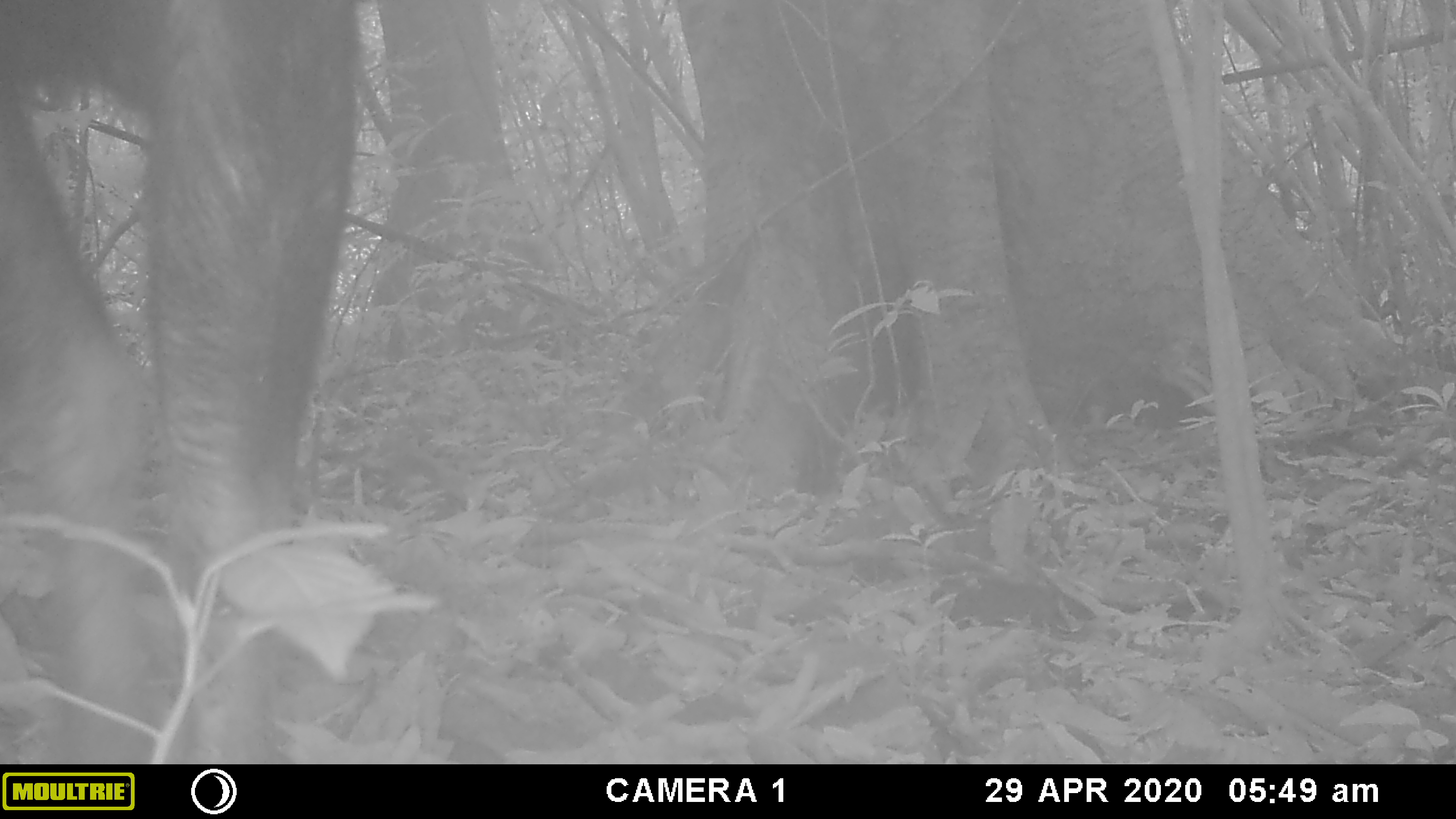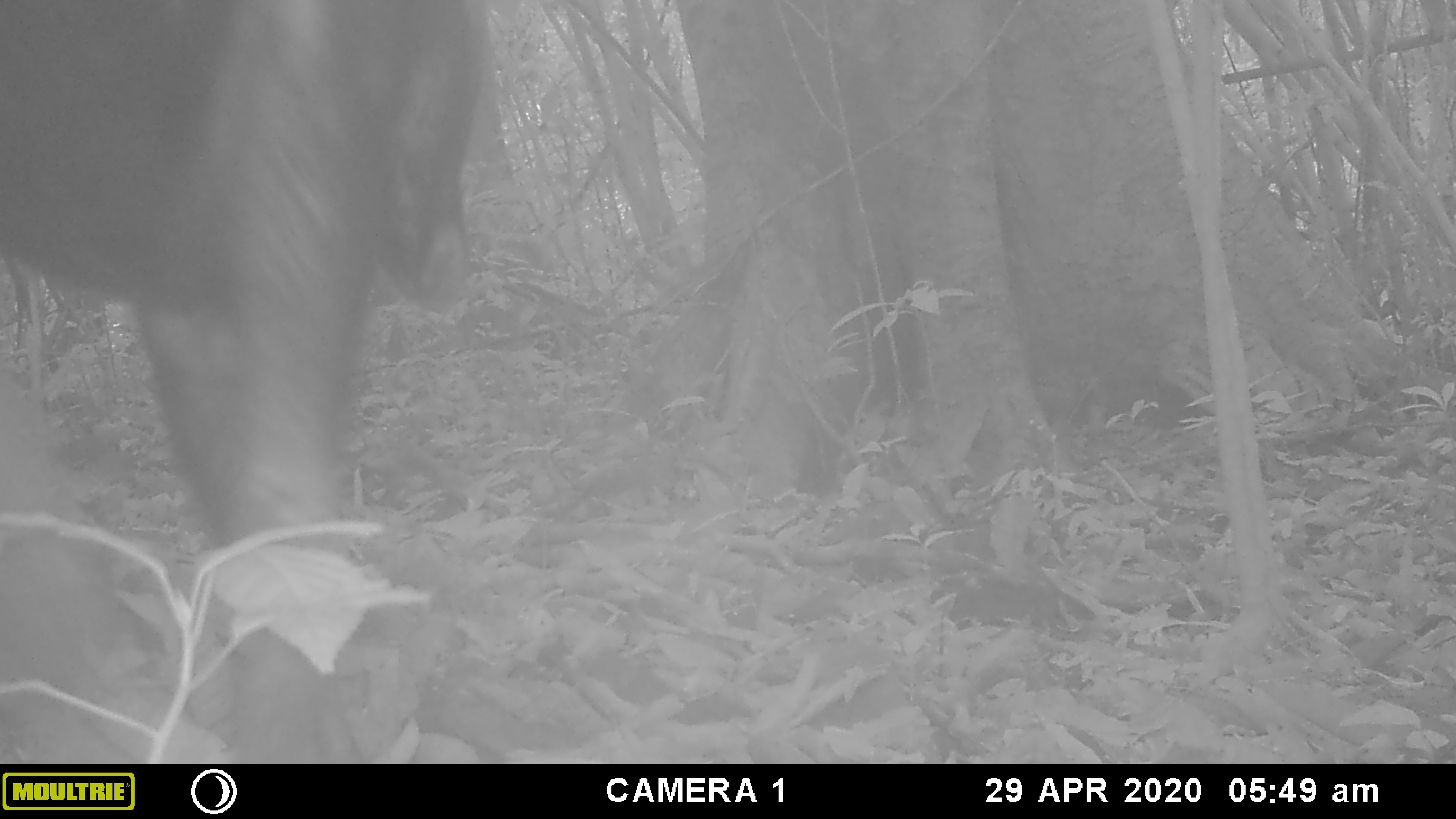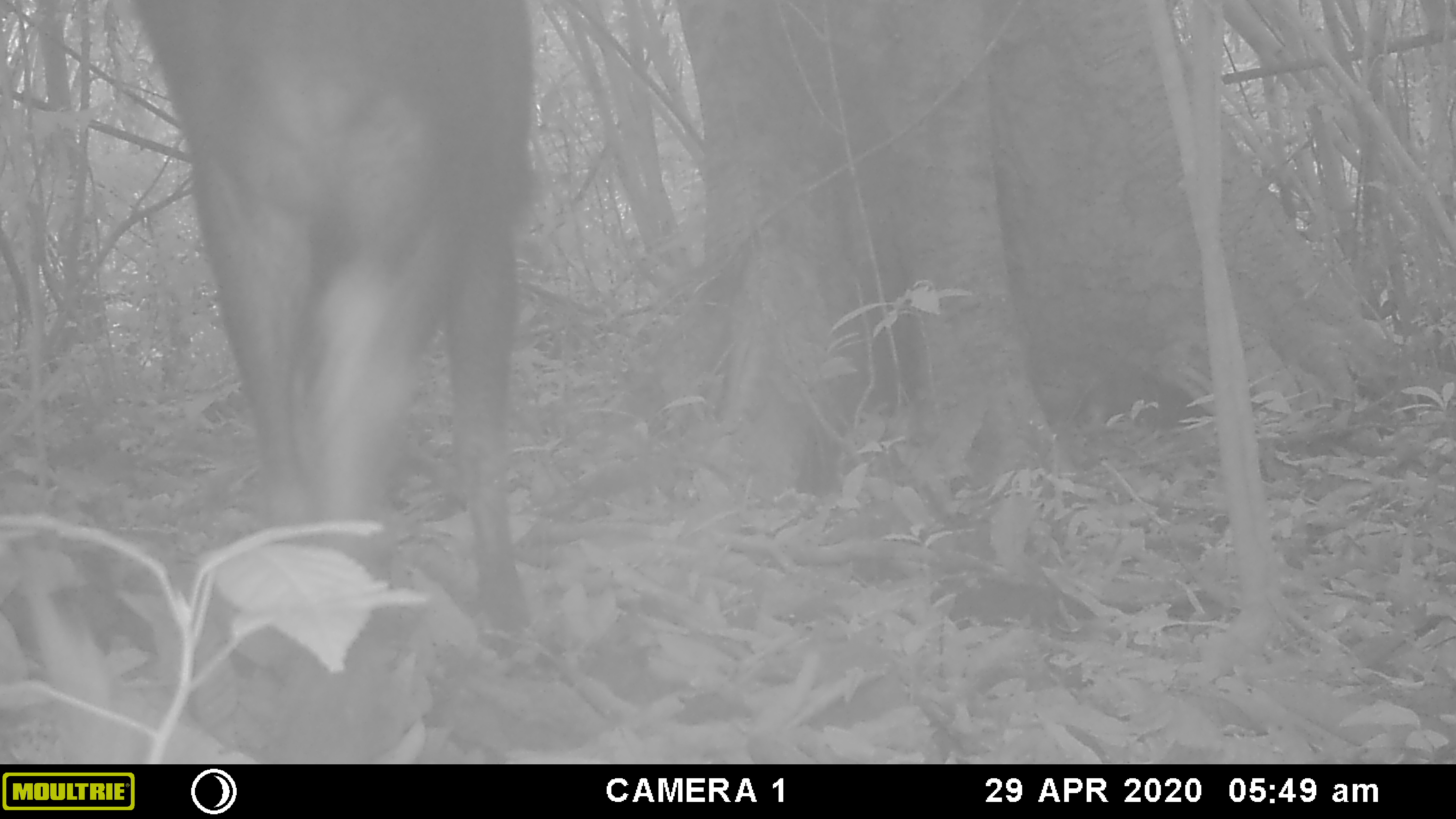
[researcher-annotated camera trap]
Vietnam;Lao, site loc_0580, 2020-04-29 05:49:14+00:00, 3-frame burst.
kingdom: Animalia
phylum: Chordata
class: Mammalia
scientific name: Laurasiatheria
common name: ungulate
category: unidentified ungulates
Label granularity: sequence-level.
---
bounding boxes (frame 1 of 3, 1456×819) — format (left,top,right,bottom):
unidentified ungulates: (0,0,355,764)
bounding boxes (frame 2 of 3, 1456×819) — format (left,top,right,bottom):
unidentified ungulates: (0,0,489,763)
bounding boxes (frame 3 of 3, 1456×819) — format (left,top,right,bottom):
unidentified ungulates: (127,0,537,764)